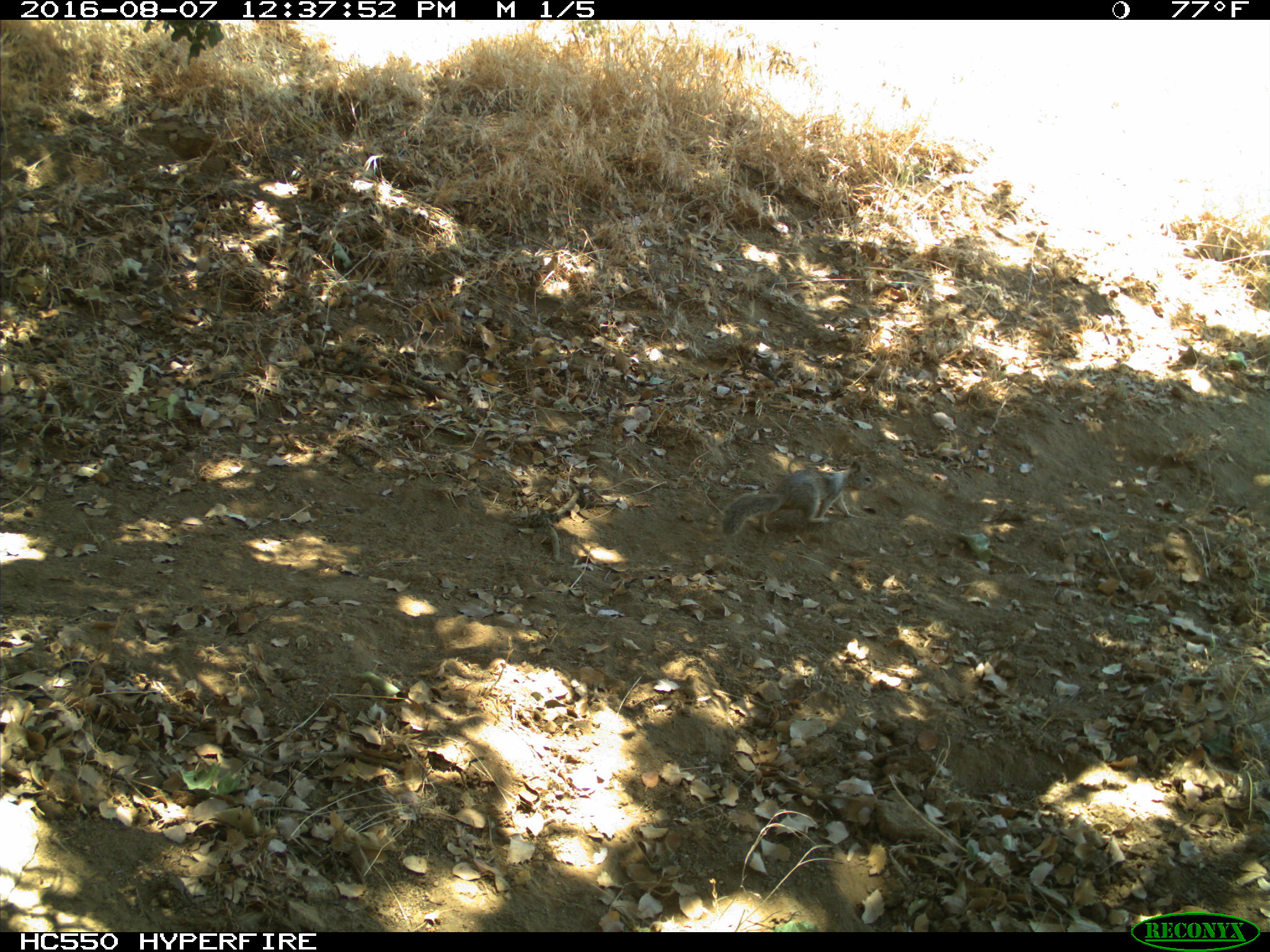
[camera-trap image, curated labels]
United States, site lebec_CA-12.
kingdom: Animalia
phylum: Chordata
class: Mammalia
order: Rodentia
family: Sciuridae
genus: Otospermophilus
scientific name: Otospermophilus beecheyi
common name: california ground squirrel